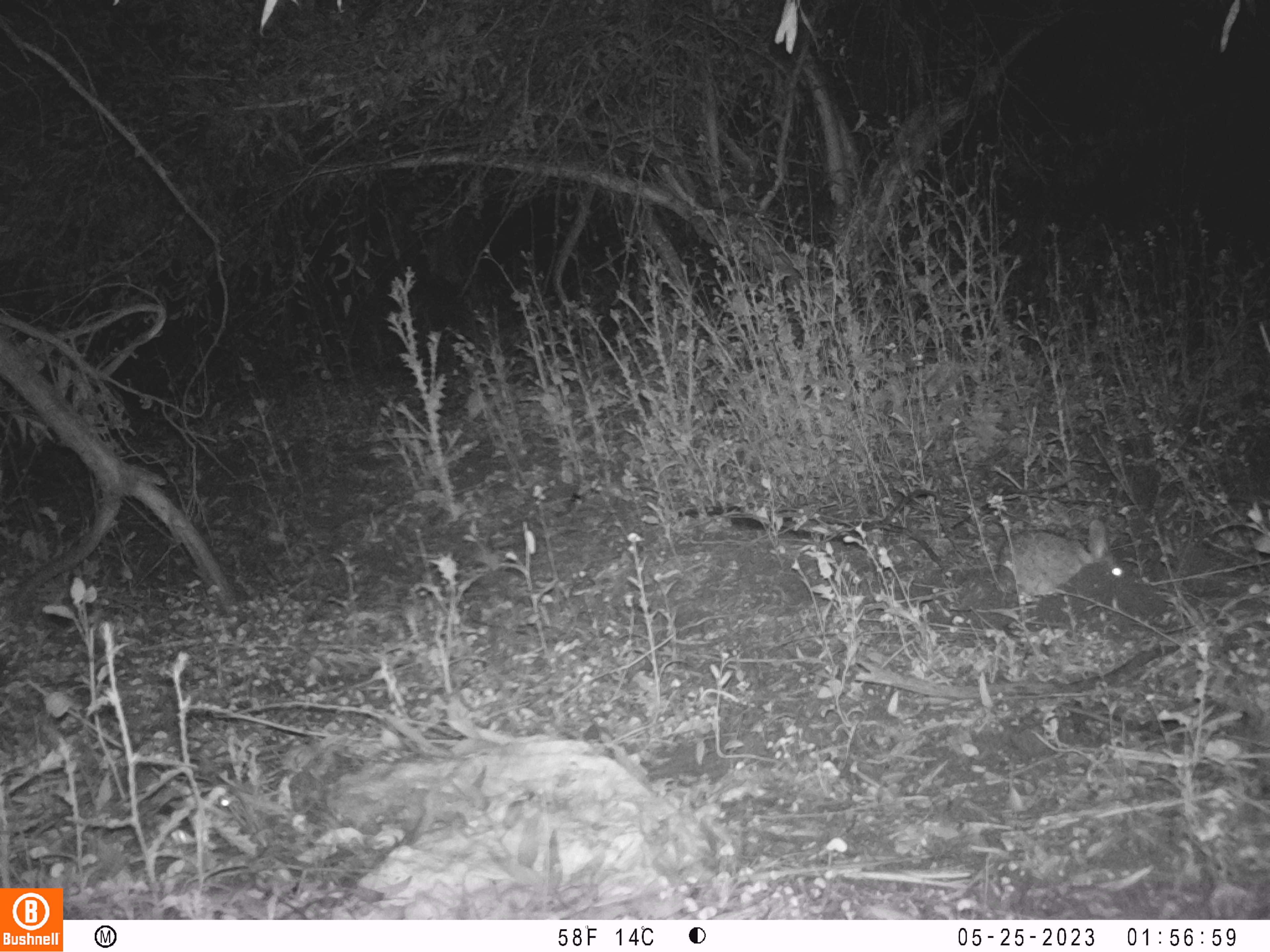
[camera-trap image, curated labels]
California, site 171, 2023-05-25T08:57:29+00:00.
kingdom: Animalia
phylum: Chordata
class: Mammalia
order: Lagomorpha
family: Leporidae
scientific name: Leporidae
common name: rabbit